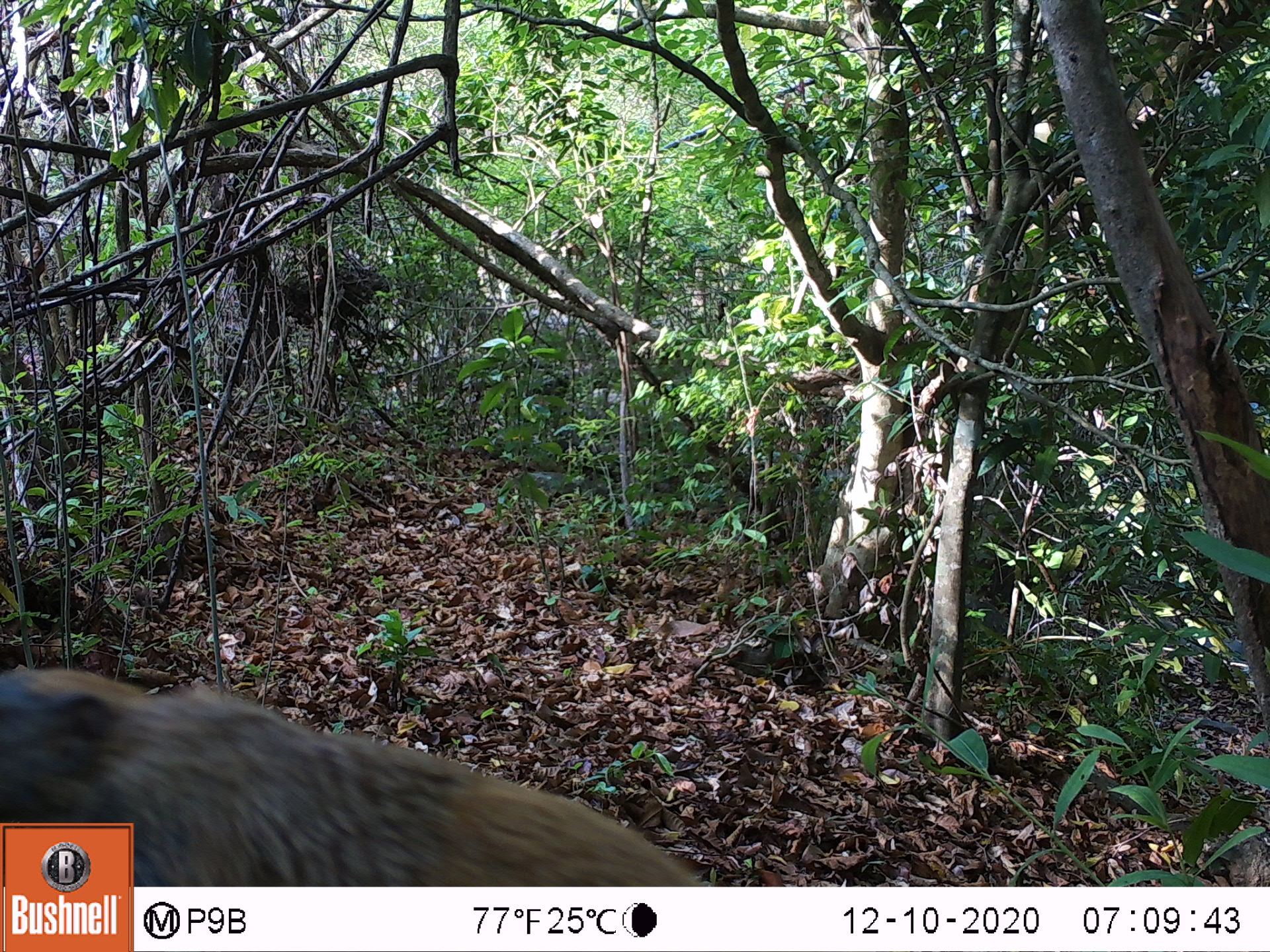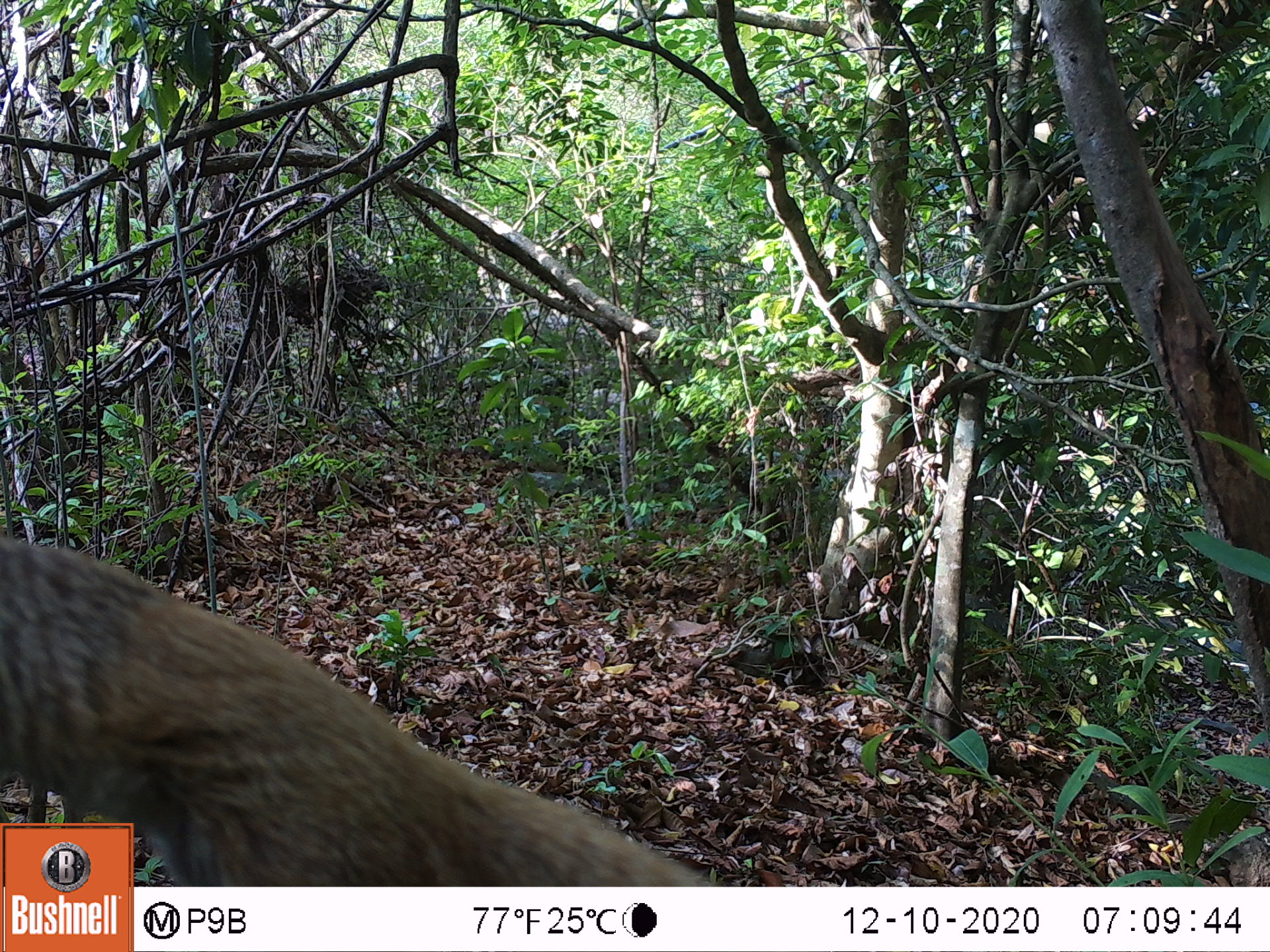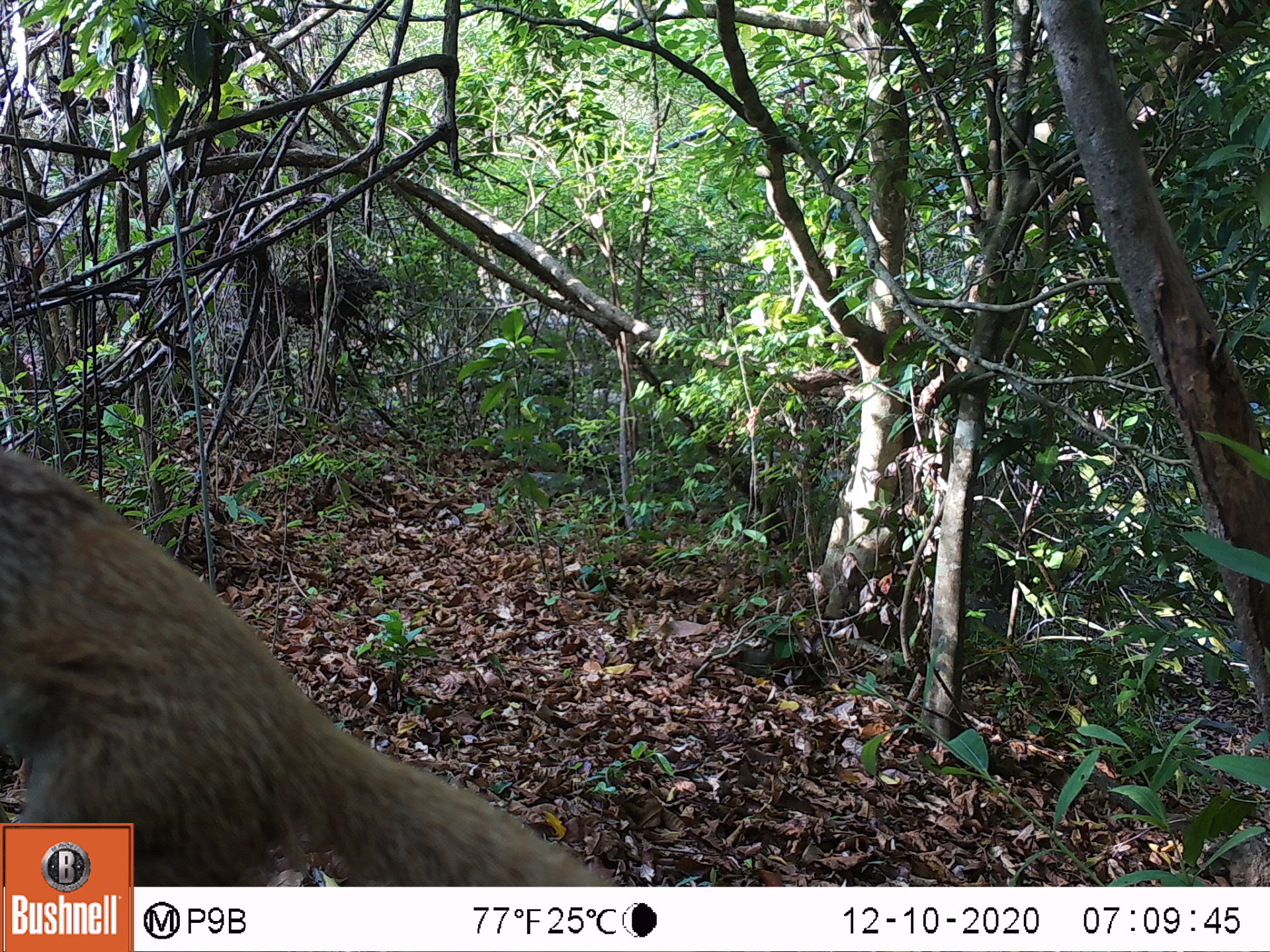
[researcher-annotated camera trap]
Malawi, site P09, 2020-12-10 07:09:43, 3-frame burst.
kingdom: Animalia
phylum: Chordata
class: Mammalia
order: Rodentia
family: Sciuridae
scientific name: Sciuridae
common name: squirrel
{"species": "squirrel (Sciuridae)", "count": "1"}